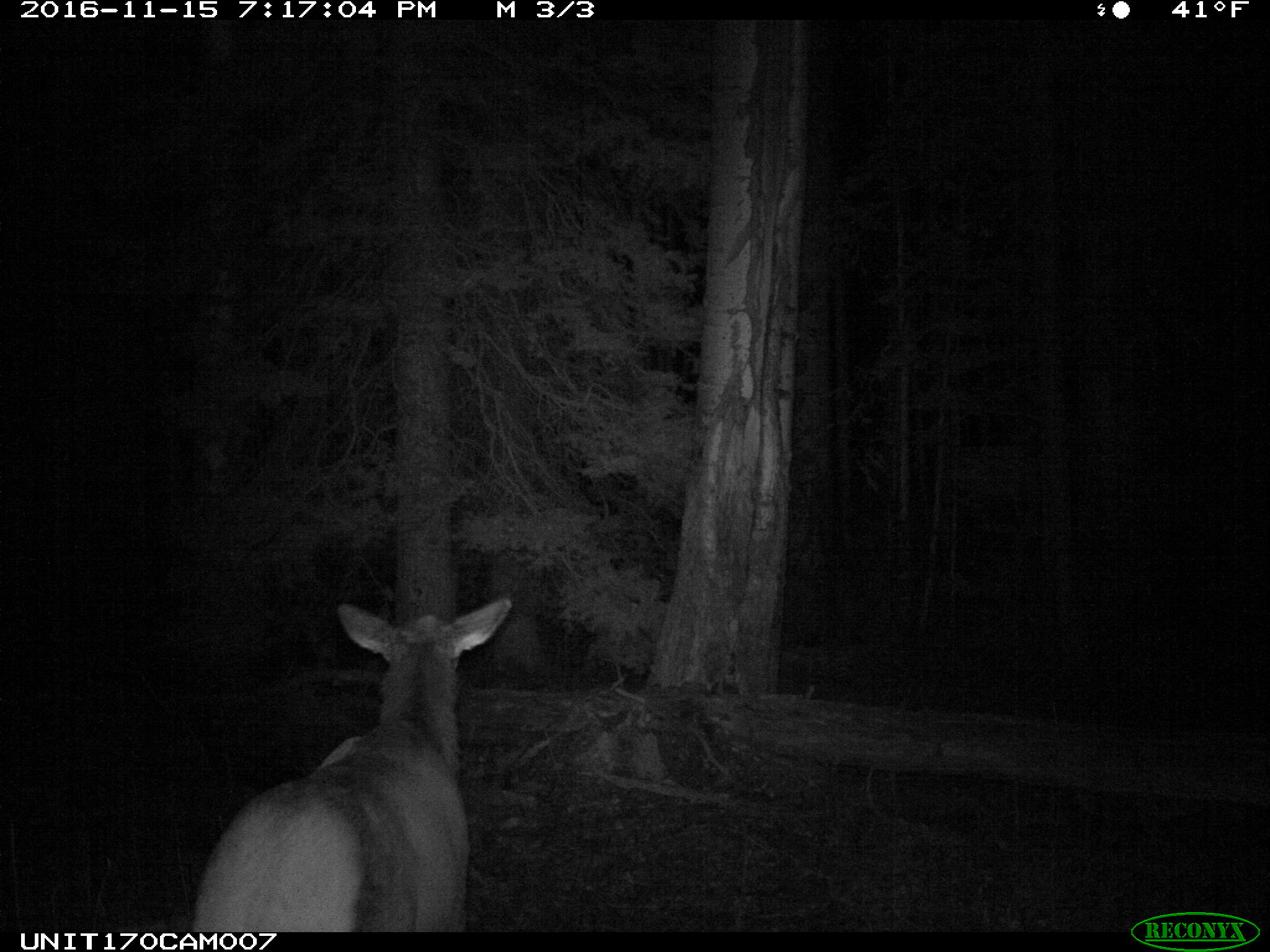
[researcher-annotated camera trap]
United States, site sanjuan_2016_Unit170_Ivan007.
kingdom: Animalia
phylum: Chordata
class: Mammalia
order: Artiodactyla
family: Cervidae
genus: Cervus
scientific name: Cervus elaphus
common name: red deer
Cervus elaphus (red deer).